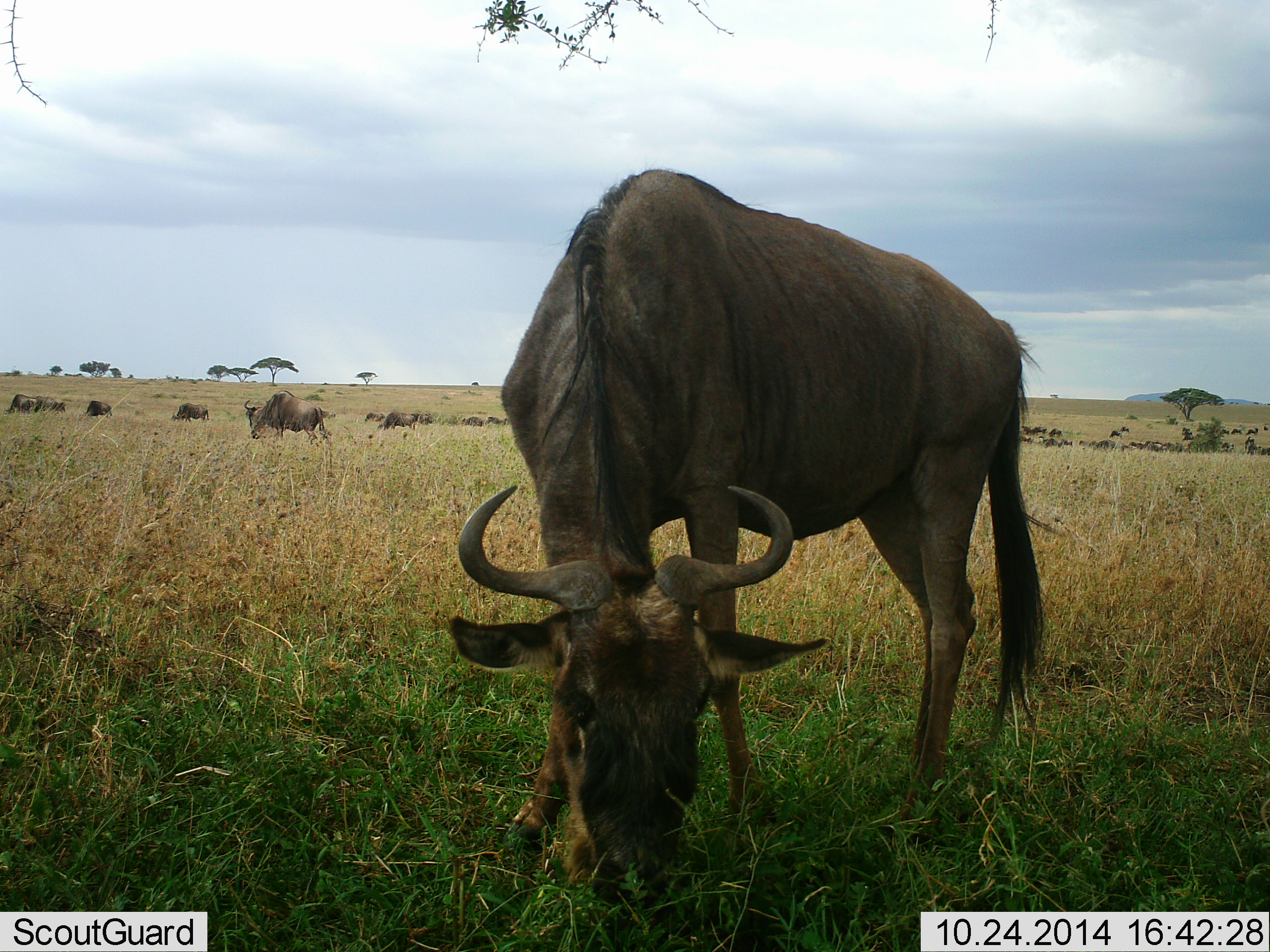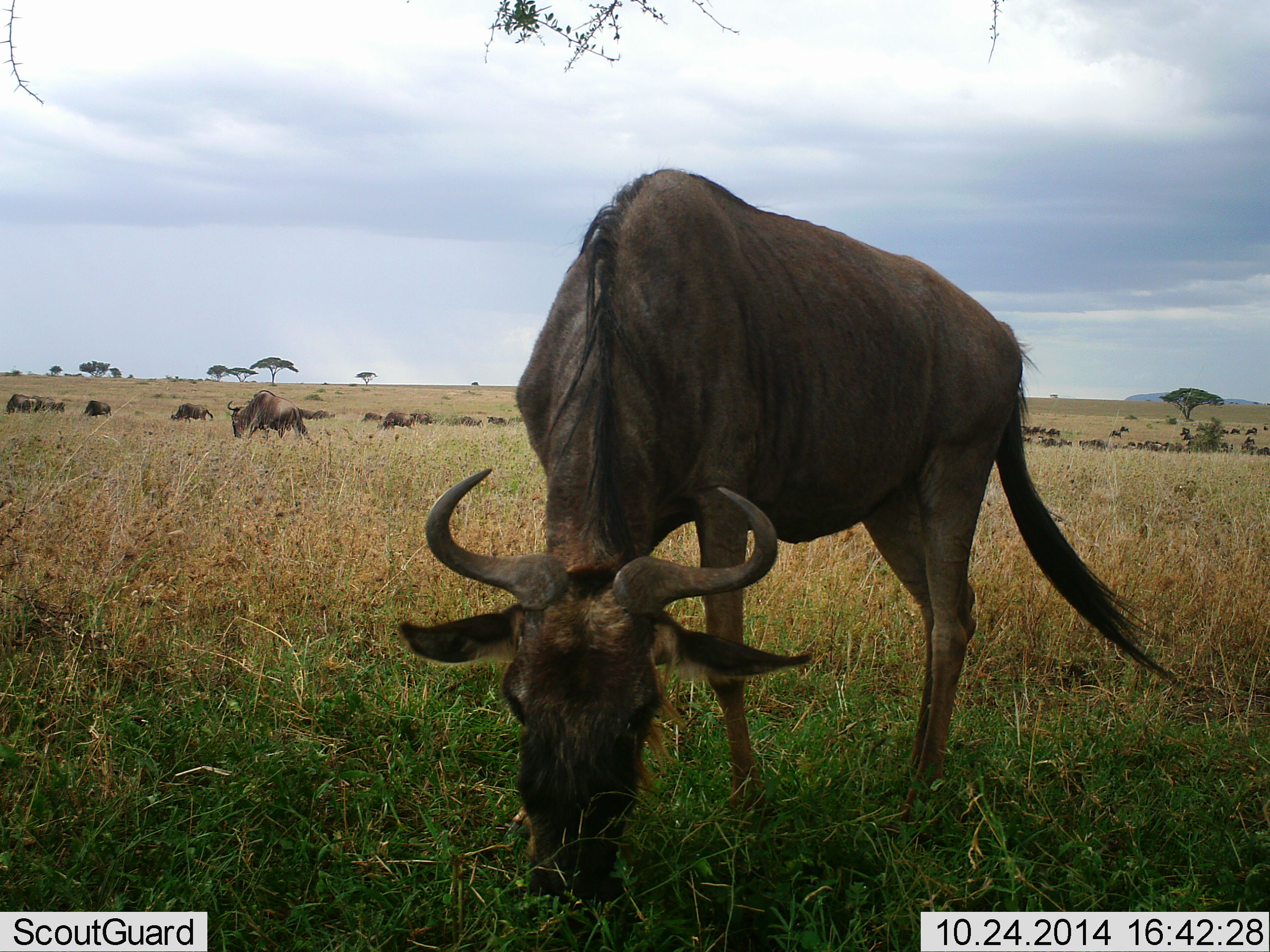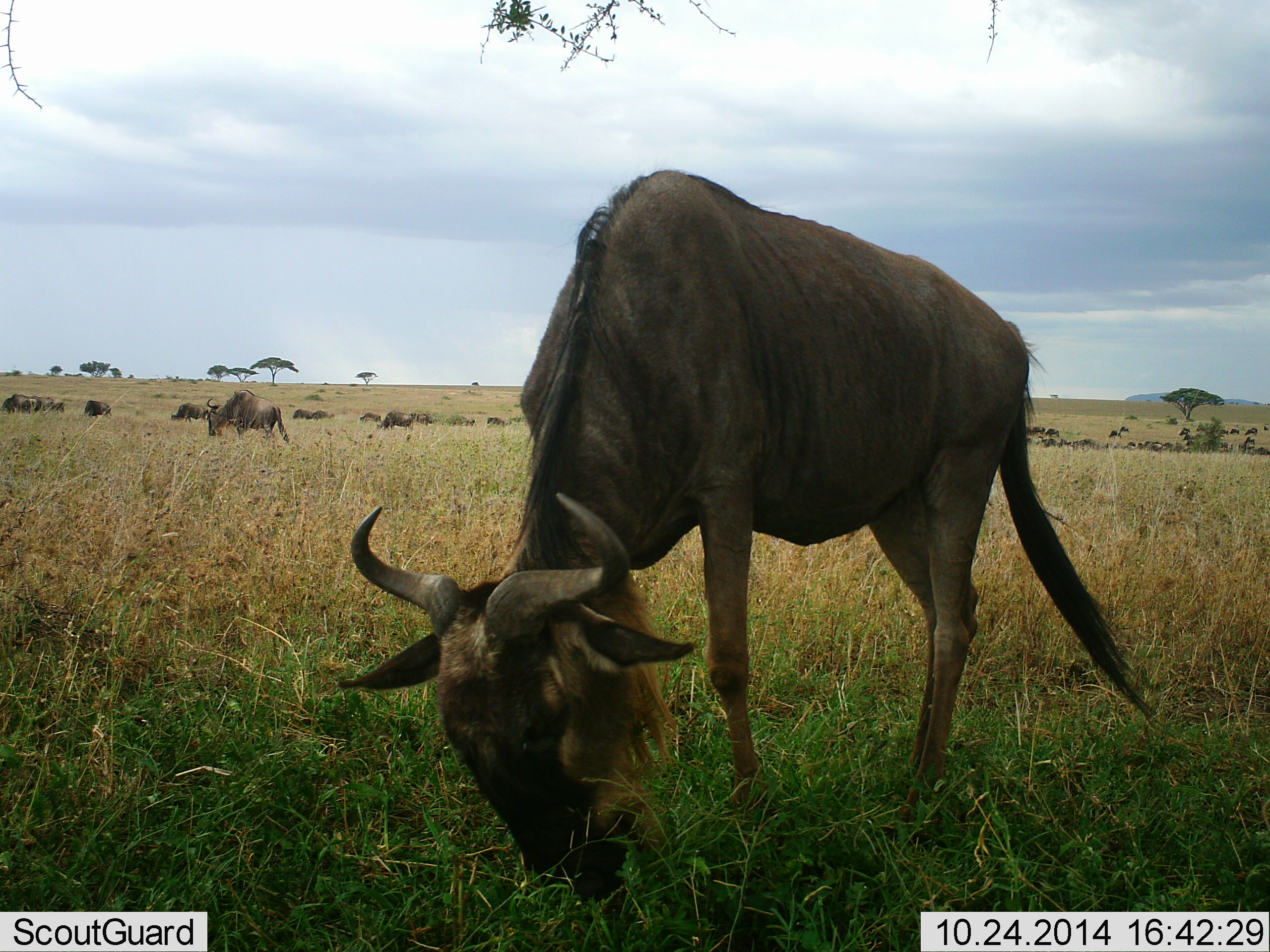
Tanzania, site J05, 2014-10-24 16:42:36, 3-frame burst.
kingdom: Animalia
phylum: Chordata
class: Mammalia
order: Artiodactyla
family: Bovidae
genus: Connochaetes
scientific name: Connochaetes taurinus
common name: blue wildebeest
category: wildebeest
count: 51+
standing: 60%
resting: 10%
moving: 70%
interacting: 0%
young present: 0%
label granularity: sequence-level